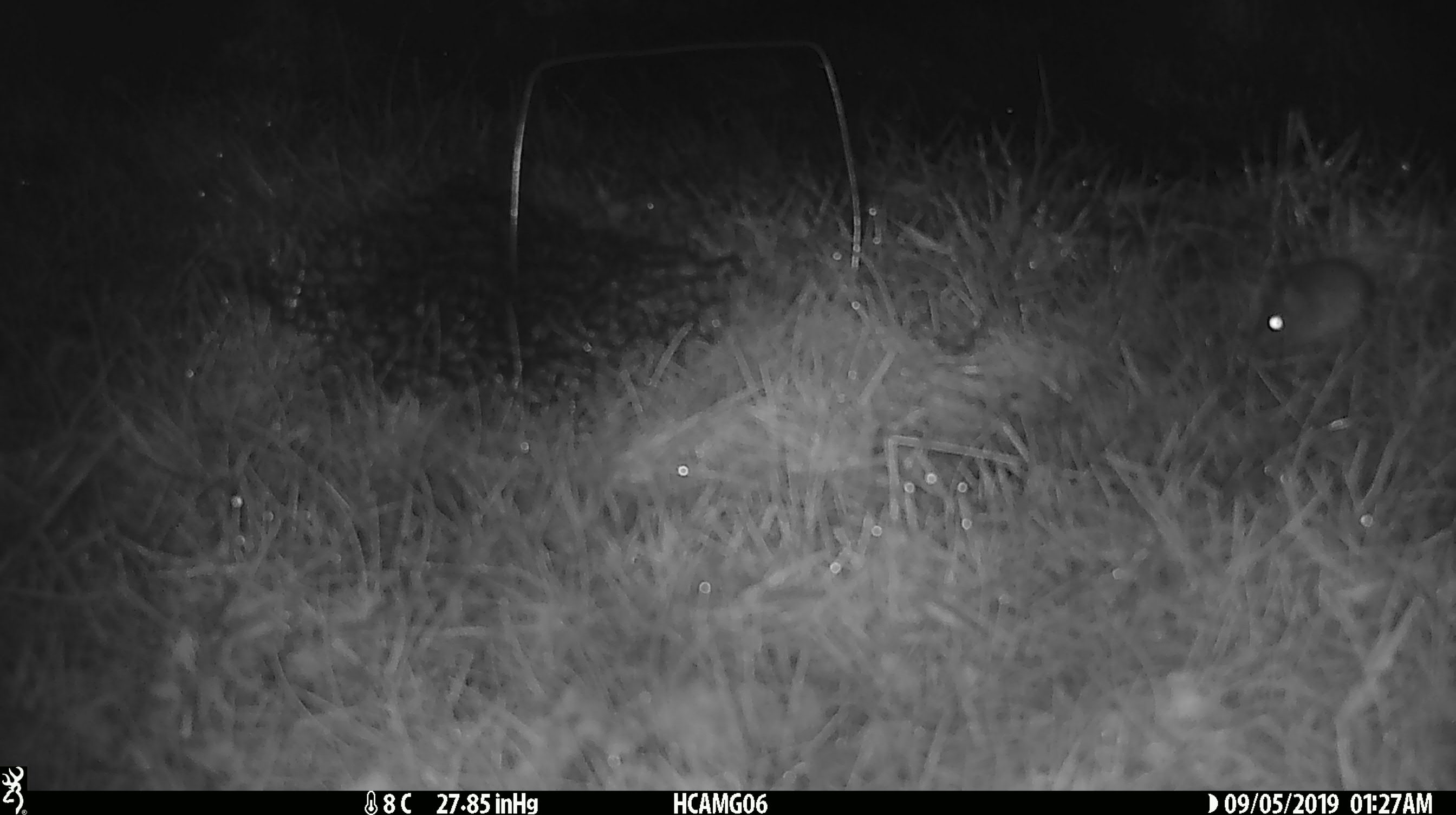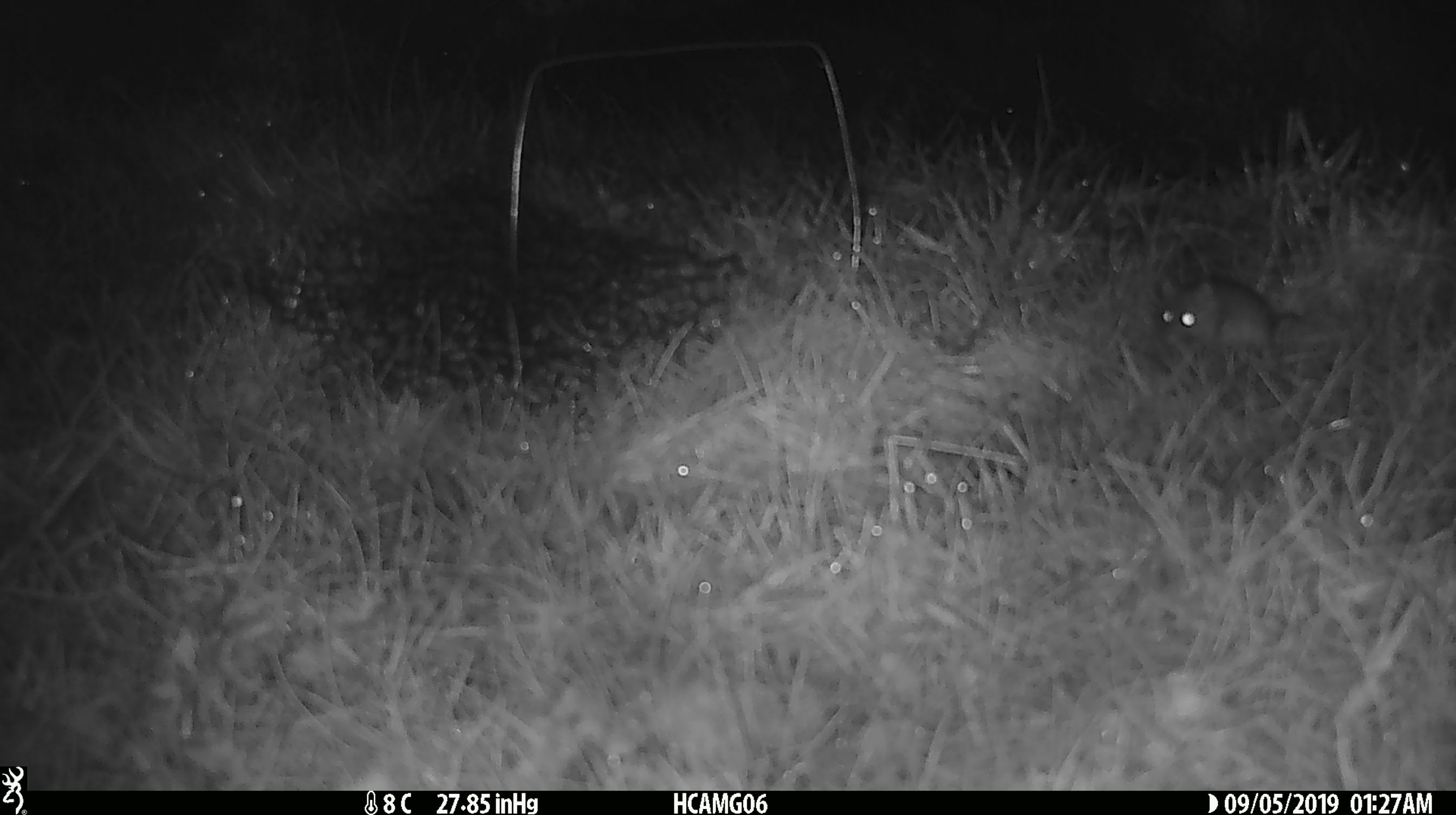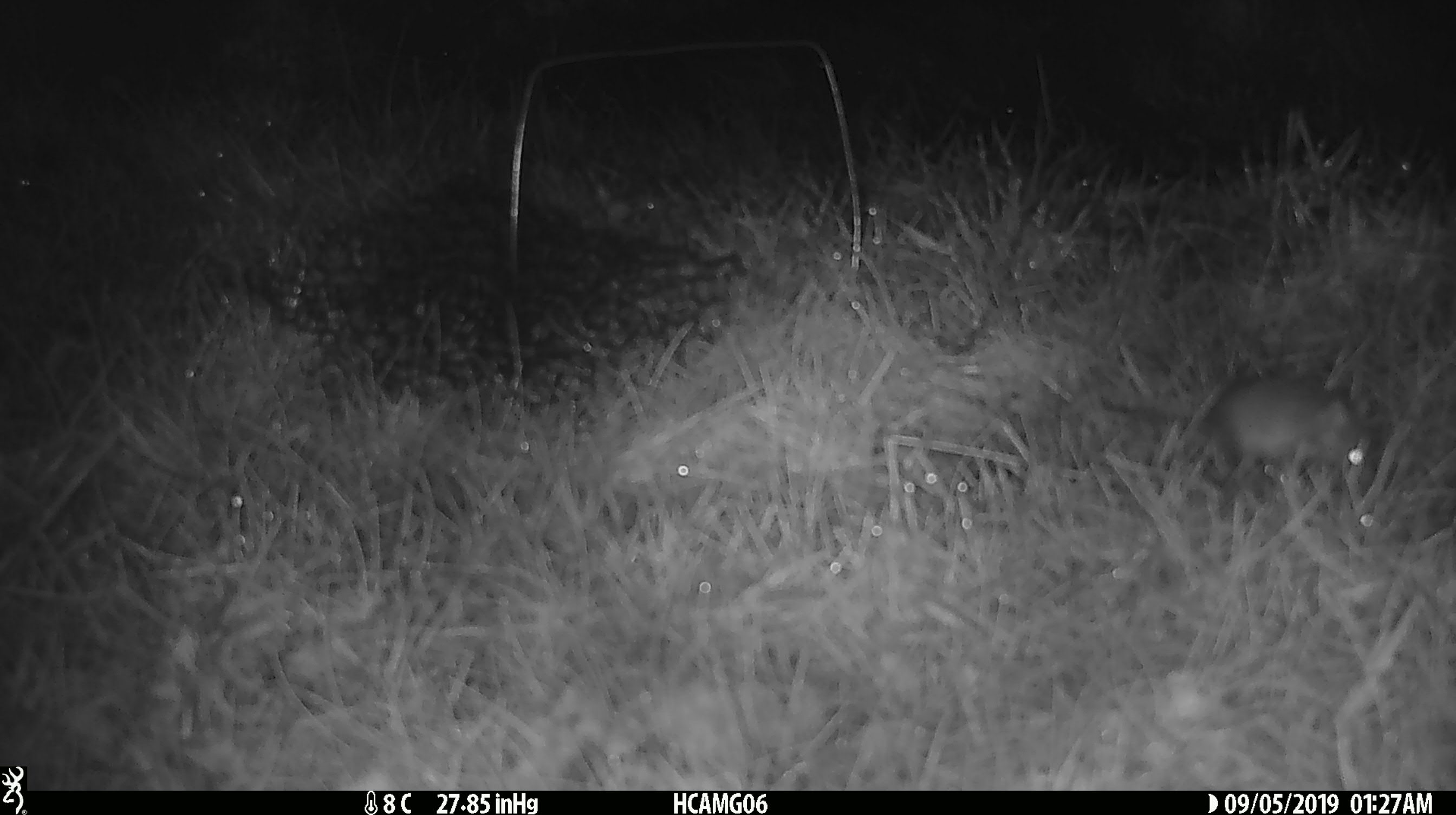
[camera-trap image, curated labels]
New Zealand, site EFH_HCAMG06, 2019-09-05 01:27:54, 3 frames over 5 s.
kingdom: Animalia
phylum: Chordata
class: Mammalia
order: Rodentia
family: Muridae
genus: Mus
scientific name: Mus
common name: mouse